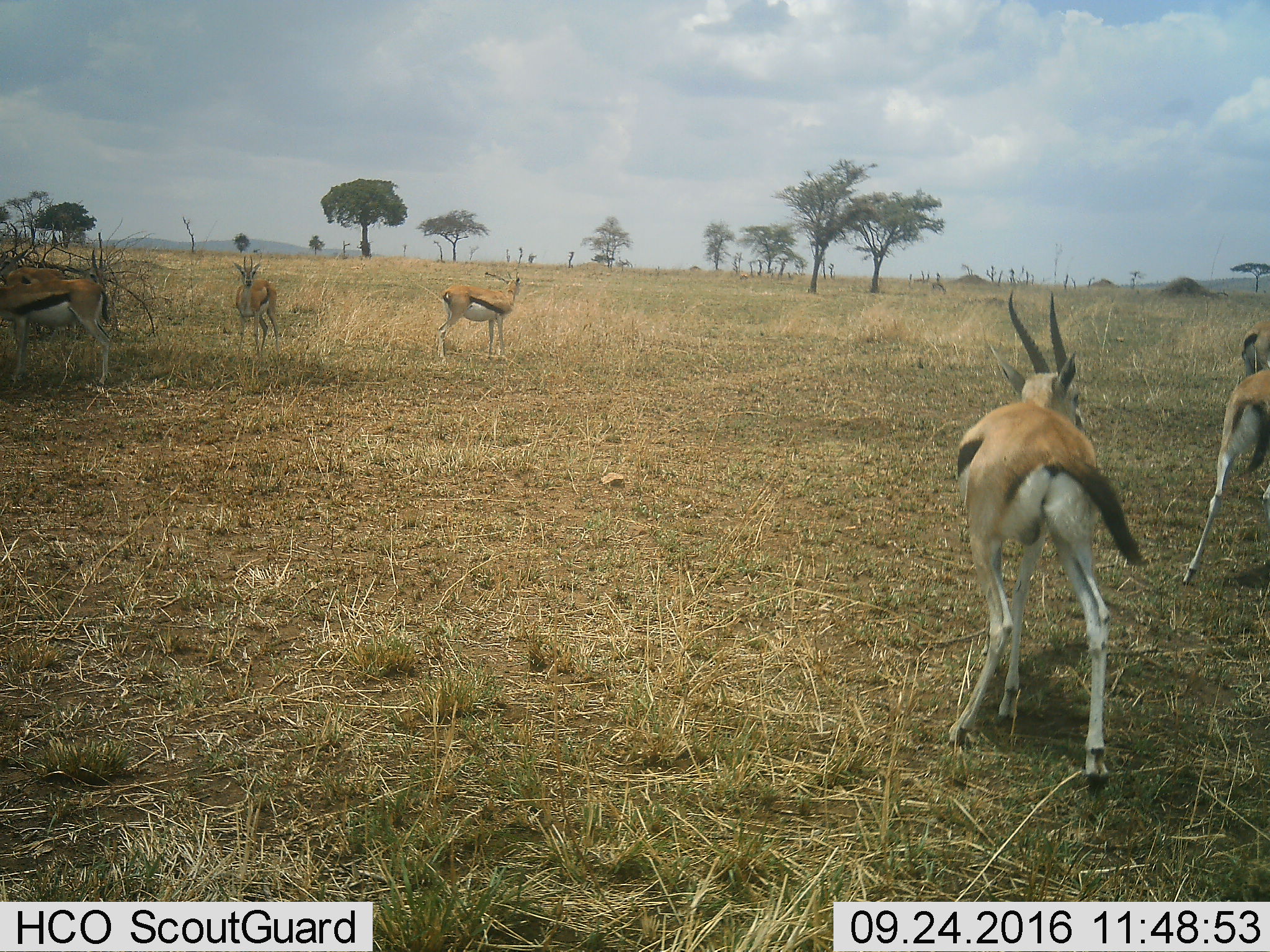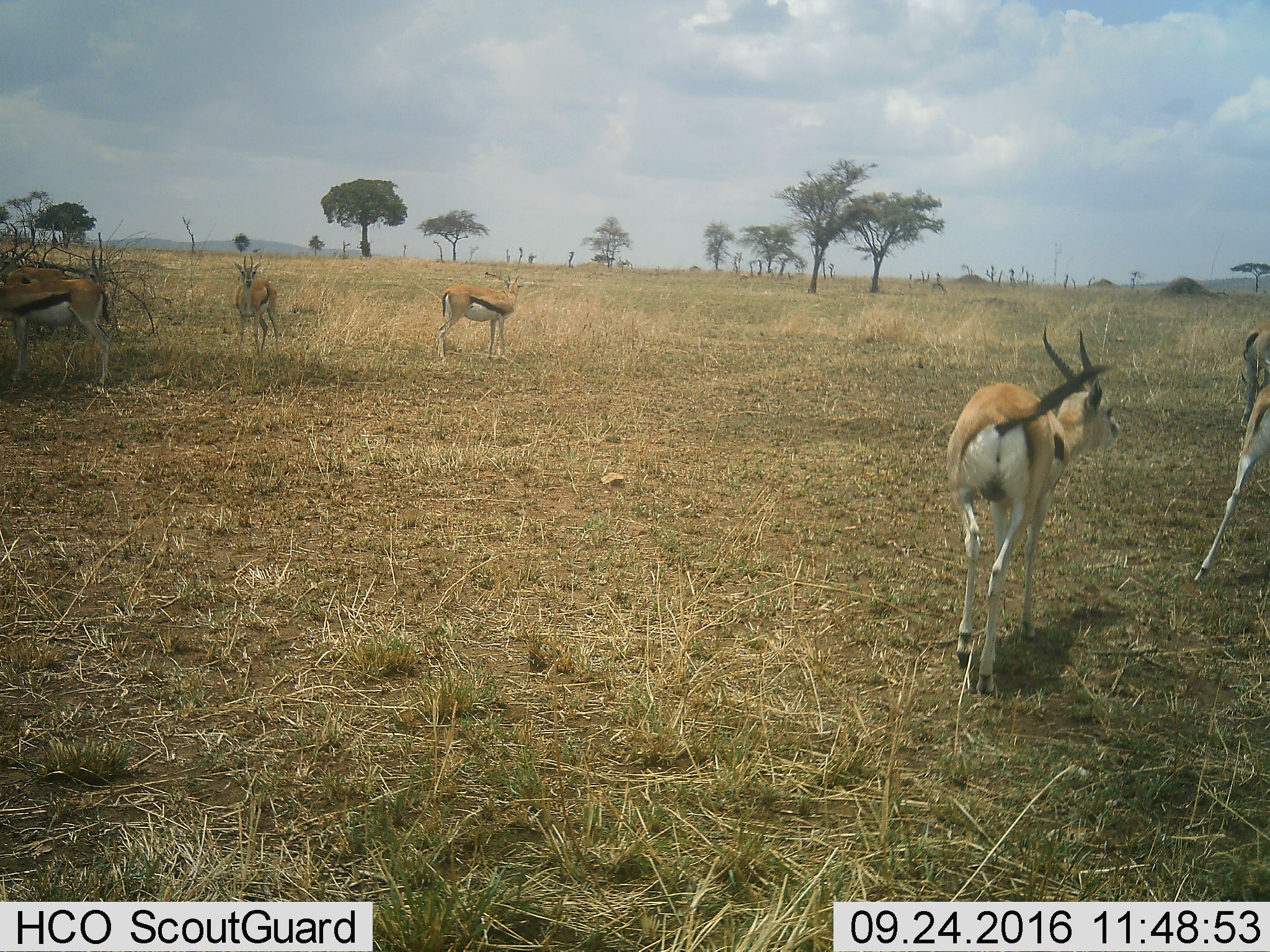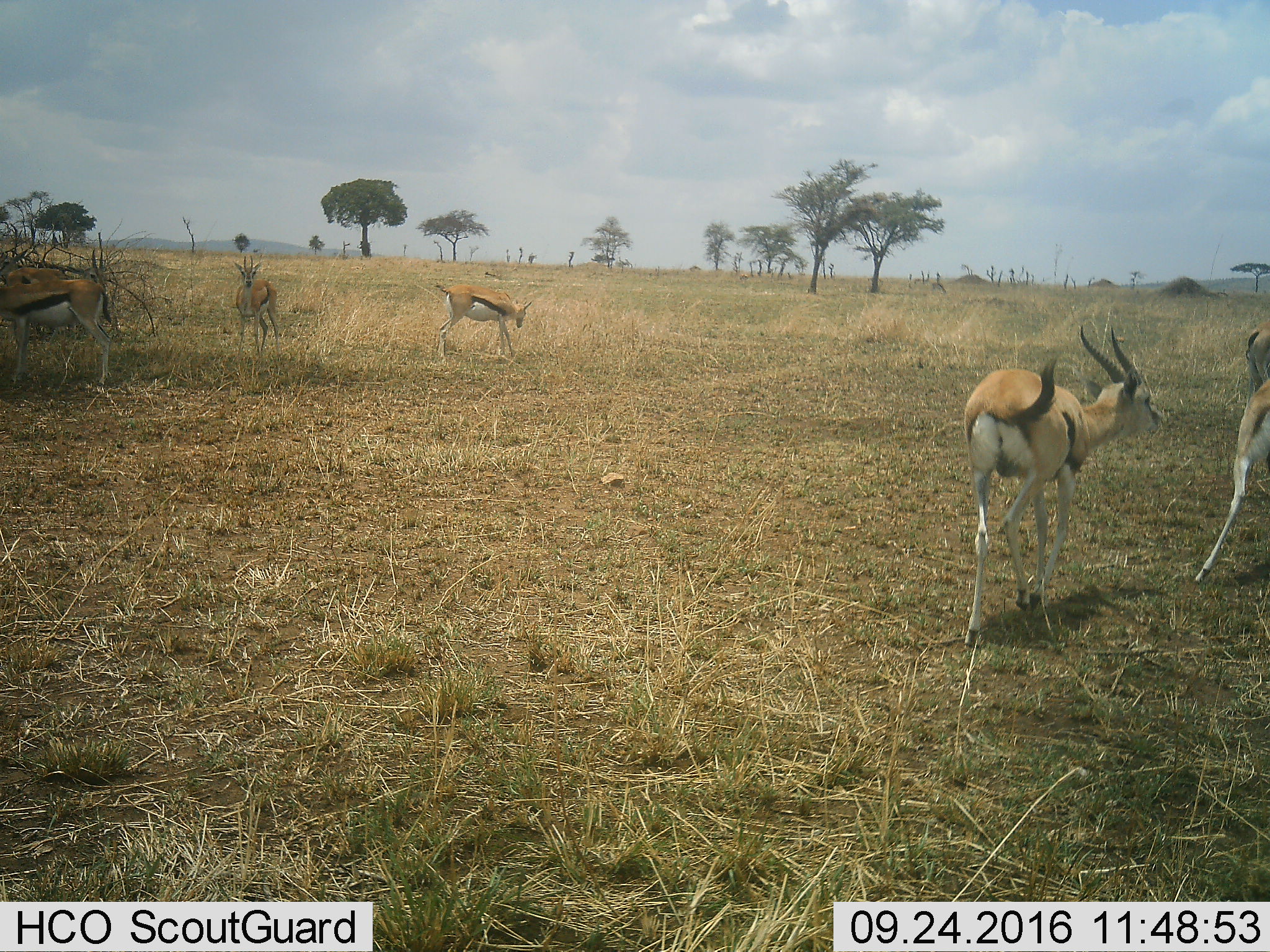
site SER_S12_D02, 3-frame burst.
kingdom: Animalia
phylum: Chordata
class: Mammalia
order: Artiodactyla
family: Bovidae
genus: Eudorcas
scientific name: Eudorcas thomsonii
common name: thomson's gazelle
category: gazellethomsons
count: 7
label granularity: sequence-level